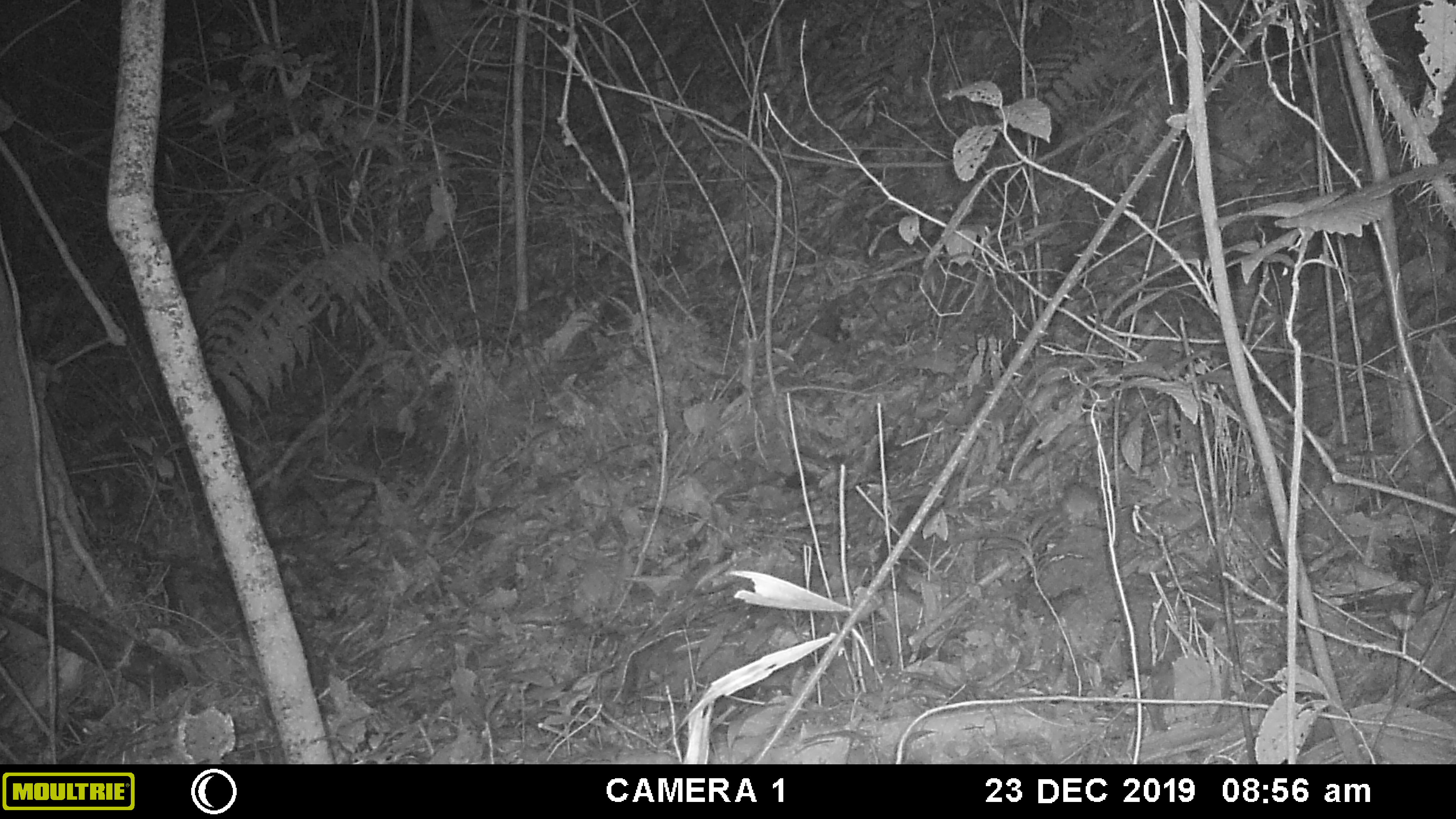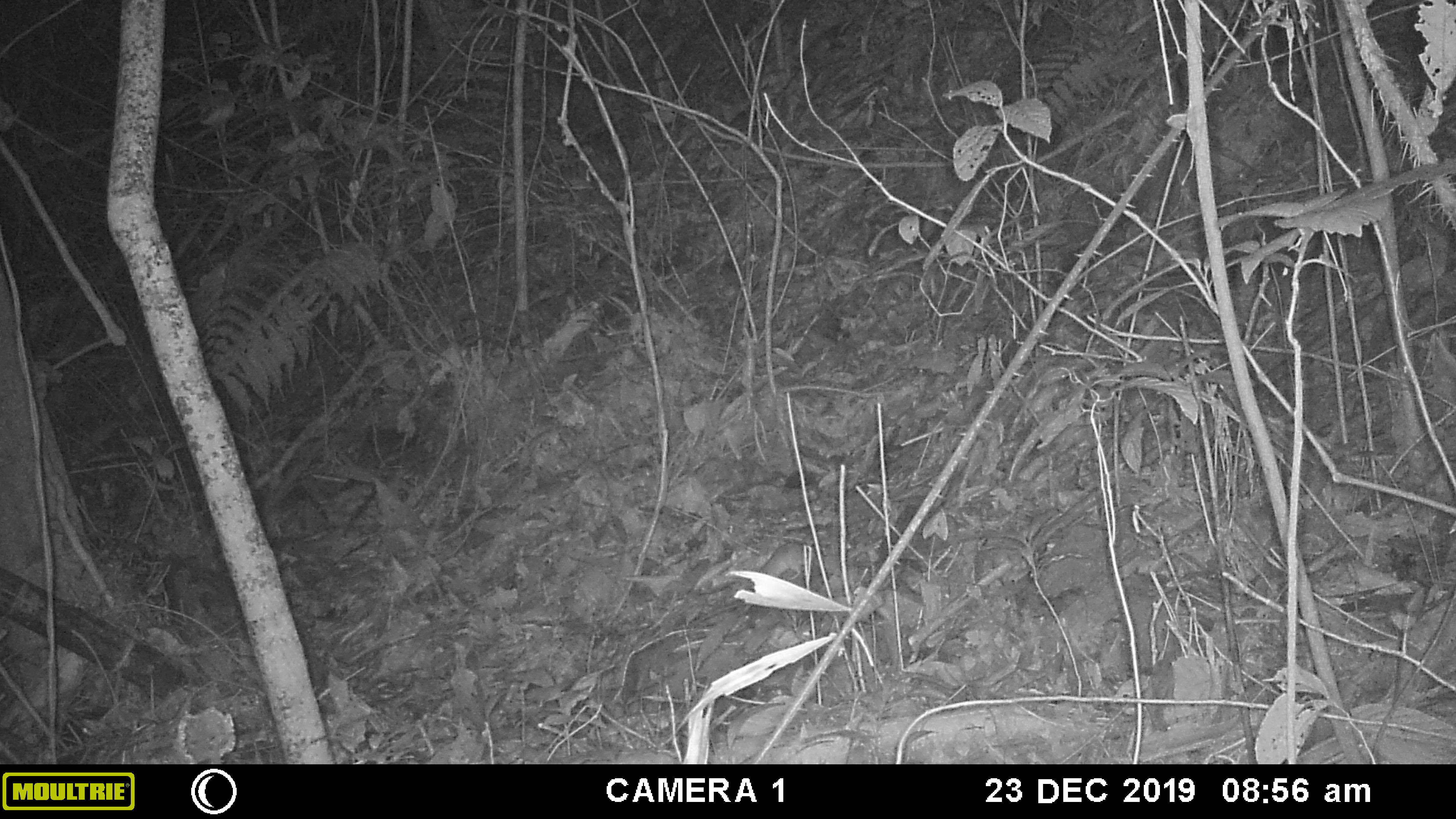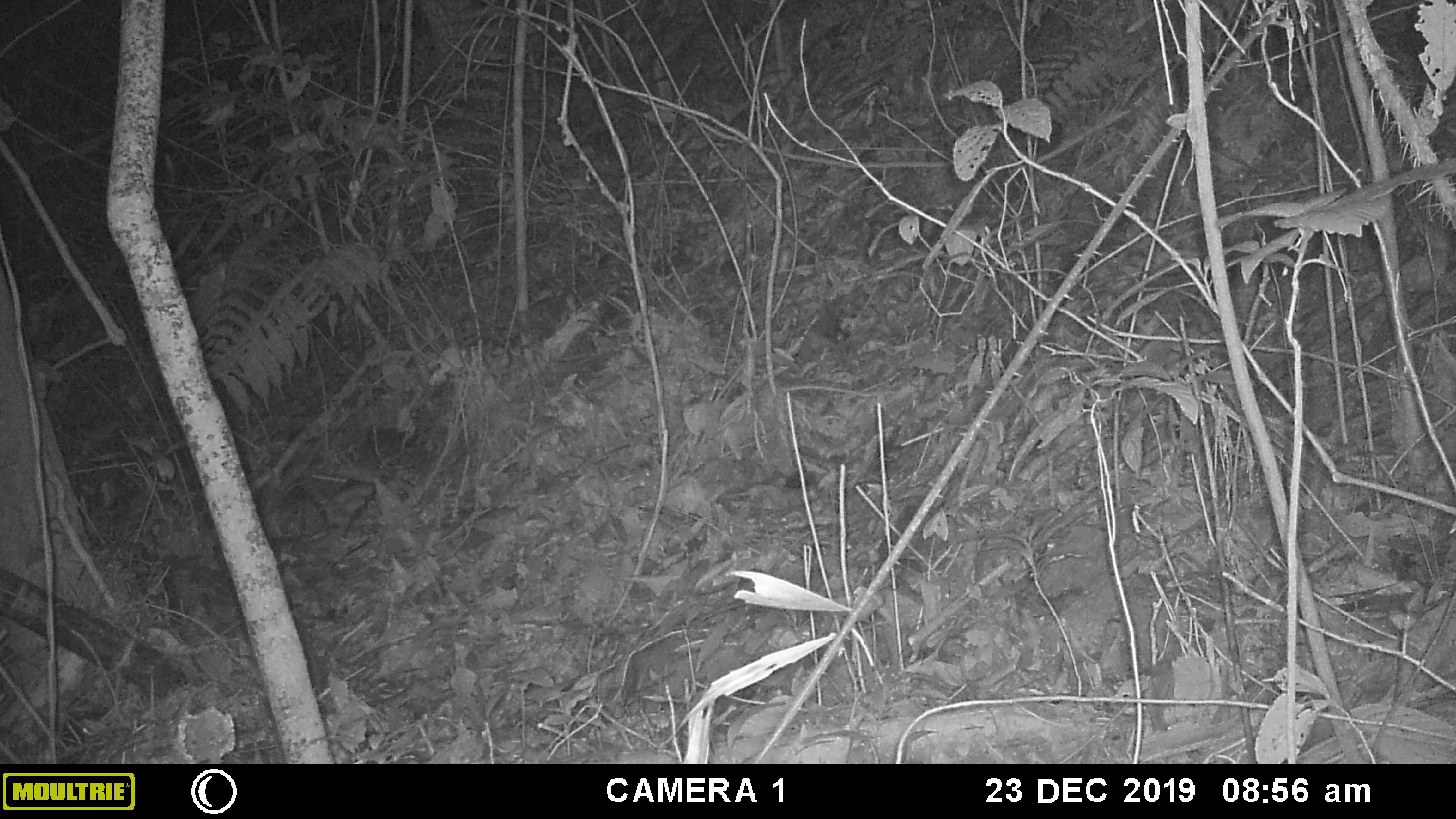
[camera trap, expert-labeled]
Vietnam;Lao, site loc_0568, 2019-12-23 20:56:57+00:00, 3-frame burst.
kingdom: Animalia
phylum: Chordata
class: Mammalia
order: Rodentia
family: Muridae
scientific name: Muridae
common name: old-world mice and rats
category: unidentified murid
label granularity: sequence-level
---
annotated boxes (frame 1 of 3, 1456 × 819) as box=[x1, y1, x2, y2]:
unidentified murid: box=[1060, 482, 1099, 526]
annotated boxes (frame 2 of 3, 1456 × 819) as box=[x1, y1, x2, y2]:
unidentified murid: box=[757, 542, 808, 581]